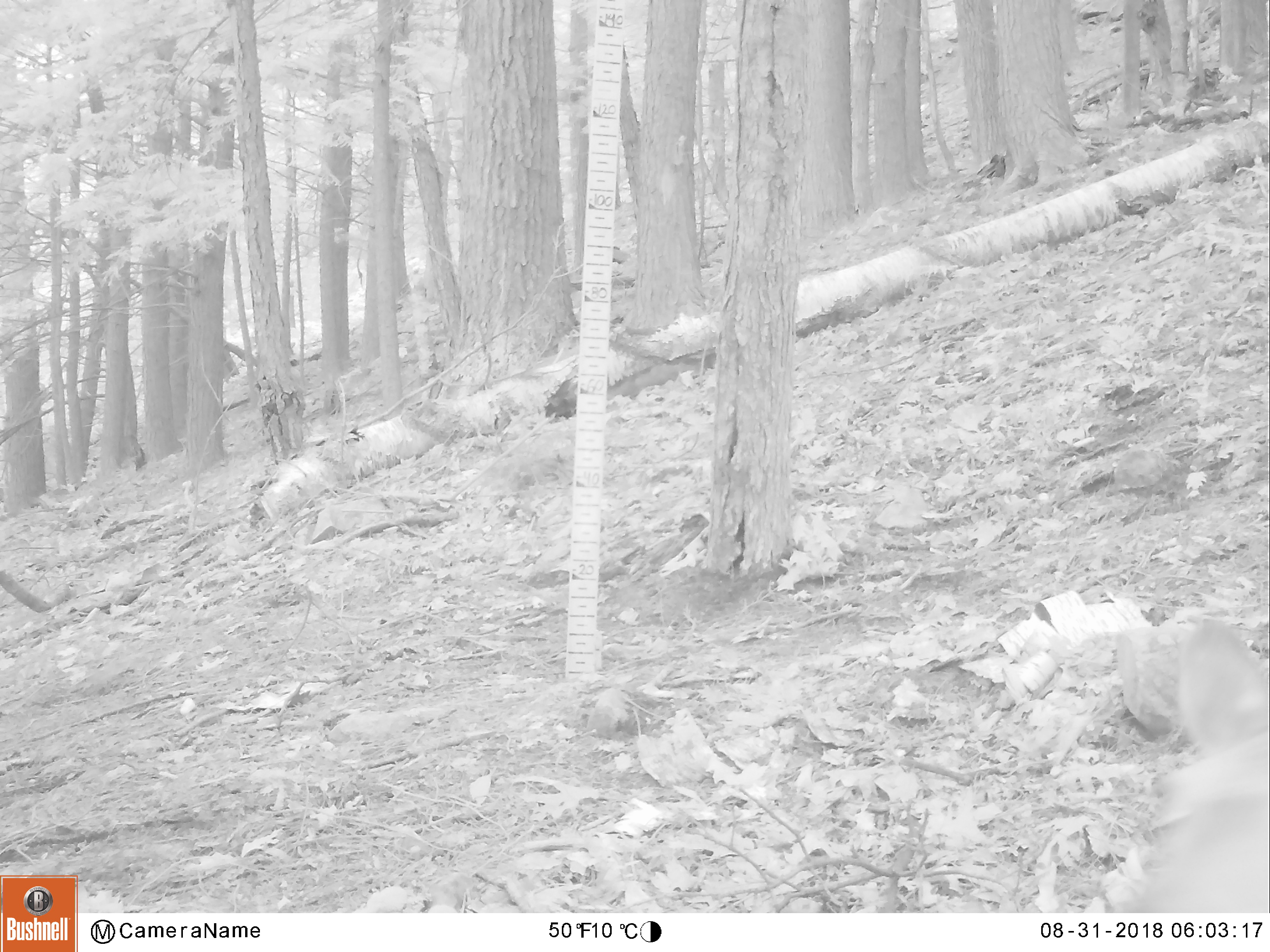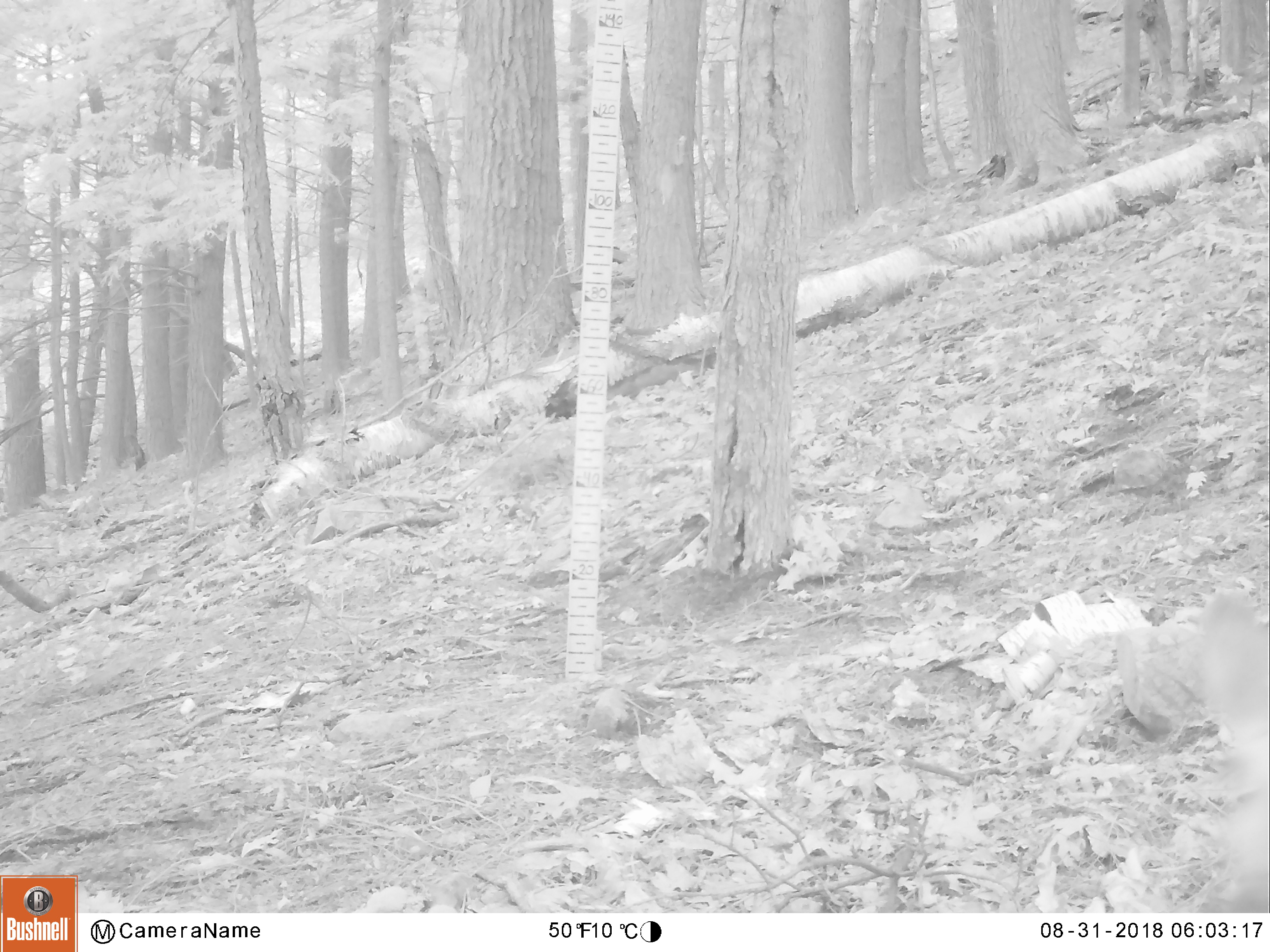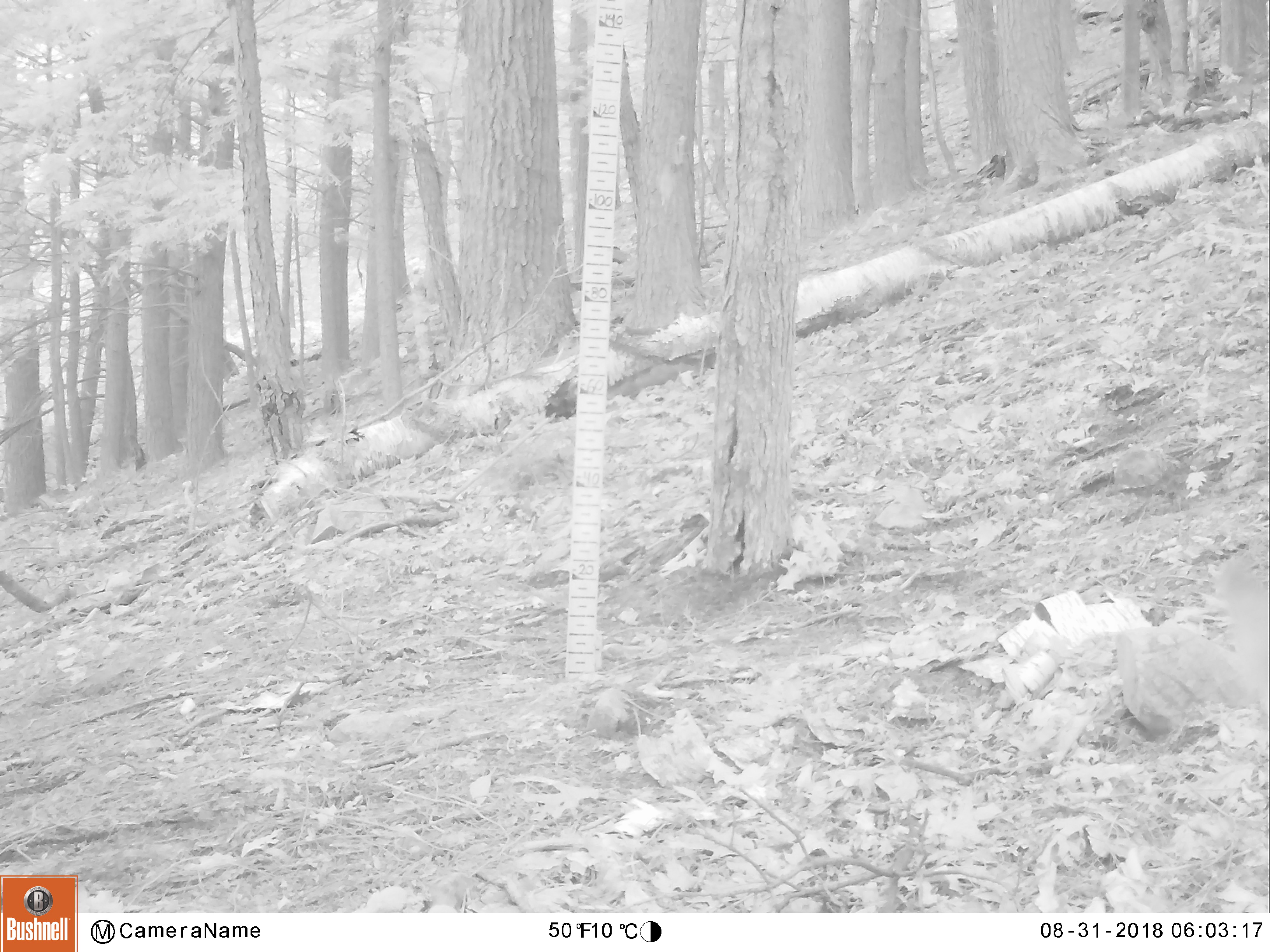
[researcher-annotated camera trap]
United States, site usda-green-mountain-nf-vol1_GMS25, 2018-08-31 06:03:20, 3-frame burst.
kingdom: Animalia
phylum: Chordata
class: Mammalia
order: Artiodactyla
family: Cervidae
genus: Odocoileus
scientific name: Odocoileus virginianus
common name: white-tailed deer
White-tailed deer (Odocoileus virginianus).